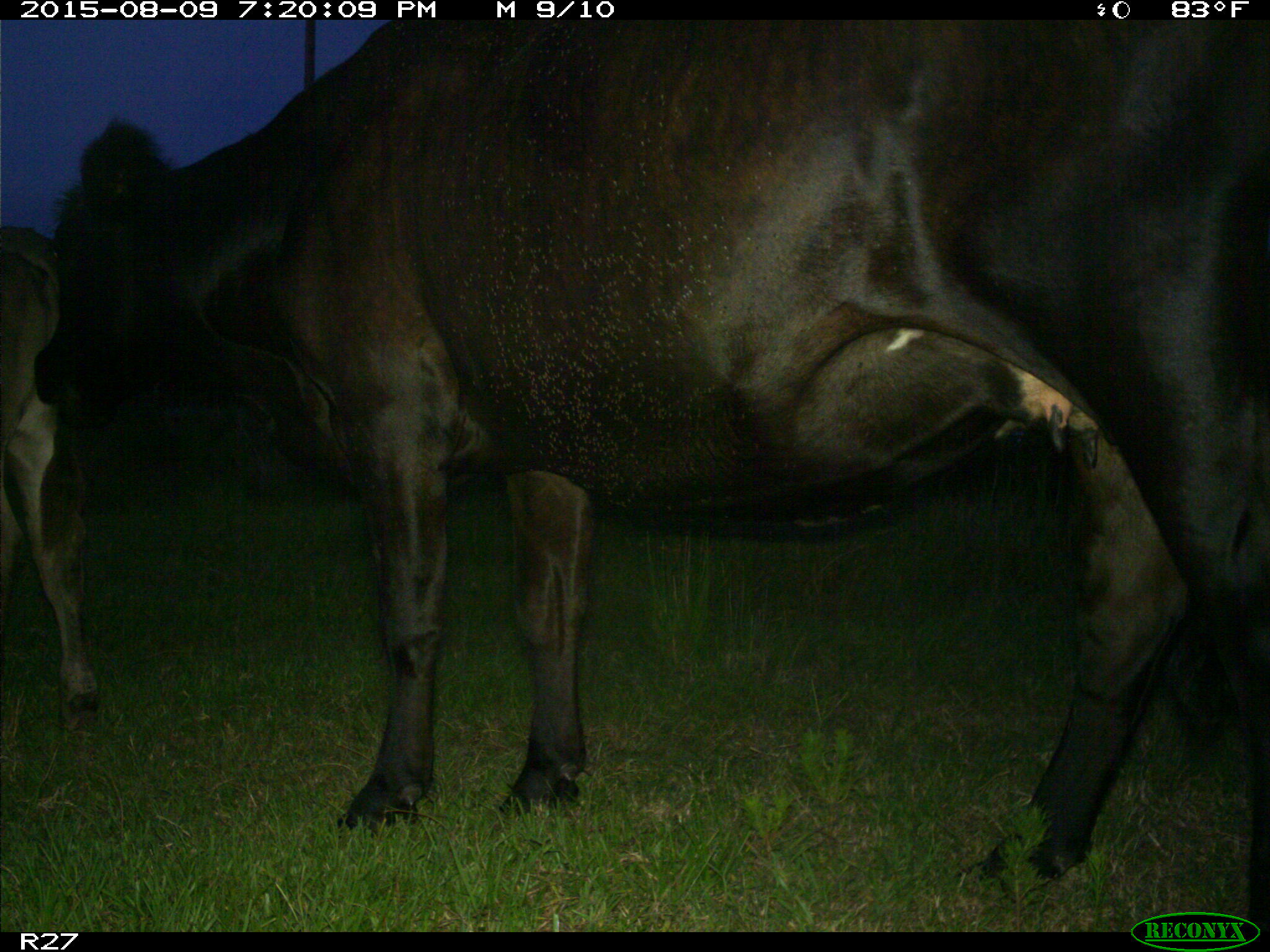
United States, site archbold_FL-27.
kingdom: Animalia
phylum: Chordata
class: Mammalia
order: Artiodactyla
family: Bovidae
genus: Bos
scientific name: Bos taurus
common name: domestic cow